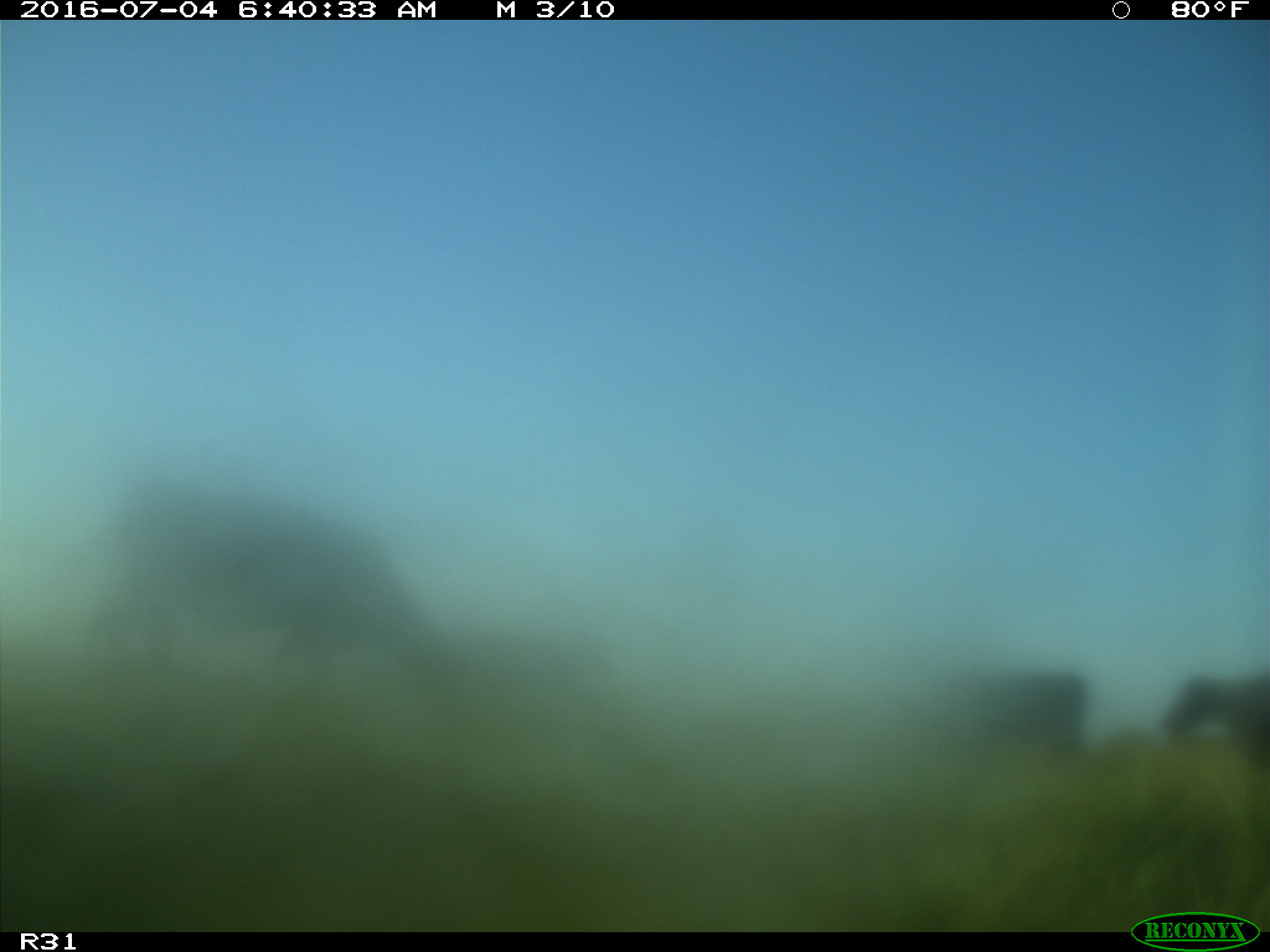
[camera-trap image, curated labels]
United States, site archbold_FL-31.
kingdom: Animalia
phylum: Chordata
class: Mammalia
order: Artiodactyla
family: Bovidae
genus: Bos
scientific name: Bos taurus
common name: domestic cow